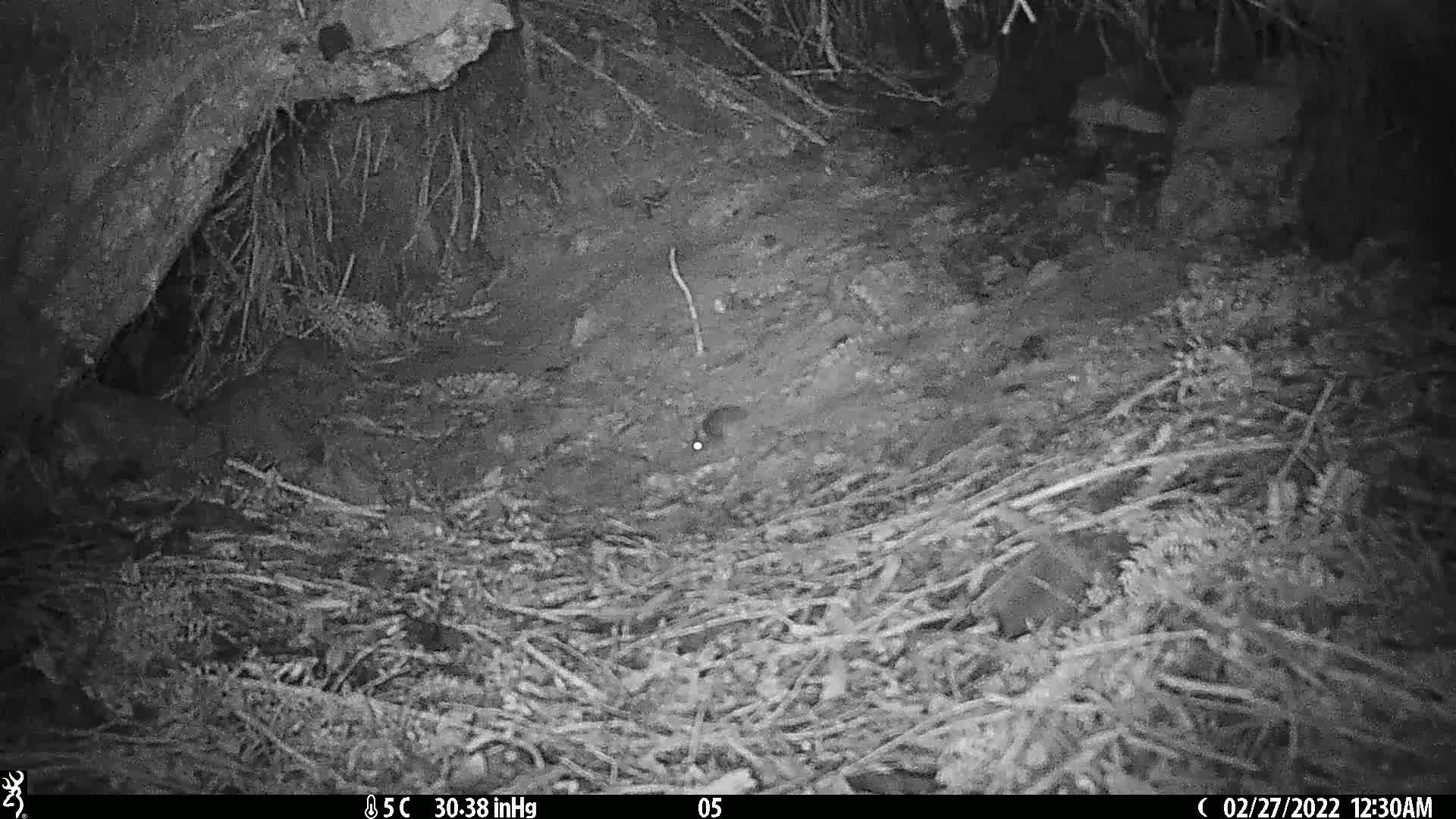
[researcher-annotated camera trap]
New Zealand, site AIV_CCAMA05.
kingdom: Animalia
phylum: Chordata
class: Mammalia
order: Rodentia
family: Muridae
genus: Mus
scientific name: Mus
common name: mouse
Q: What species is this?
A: Mouse (Mus).